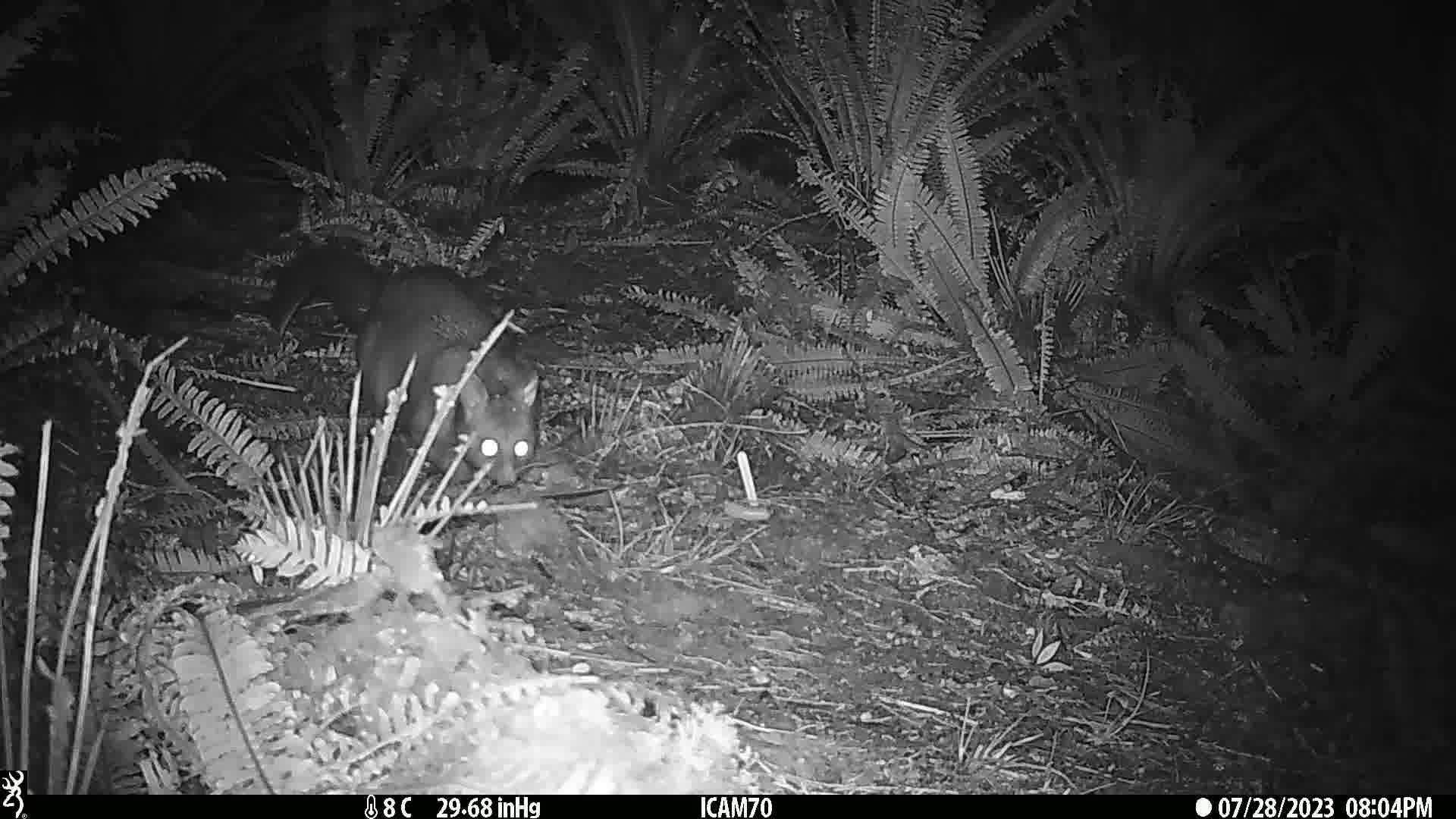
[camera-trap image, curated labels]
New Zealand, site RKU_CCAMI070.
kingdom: Animalia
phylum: Chordata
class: Mammalia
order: Diprotodontia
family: Phalangeridae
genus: Trichosurus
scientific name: Trichosurus vulpecula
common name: common brushtail possum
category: possum